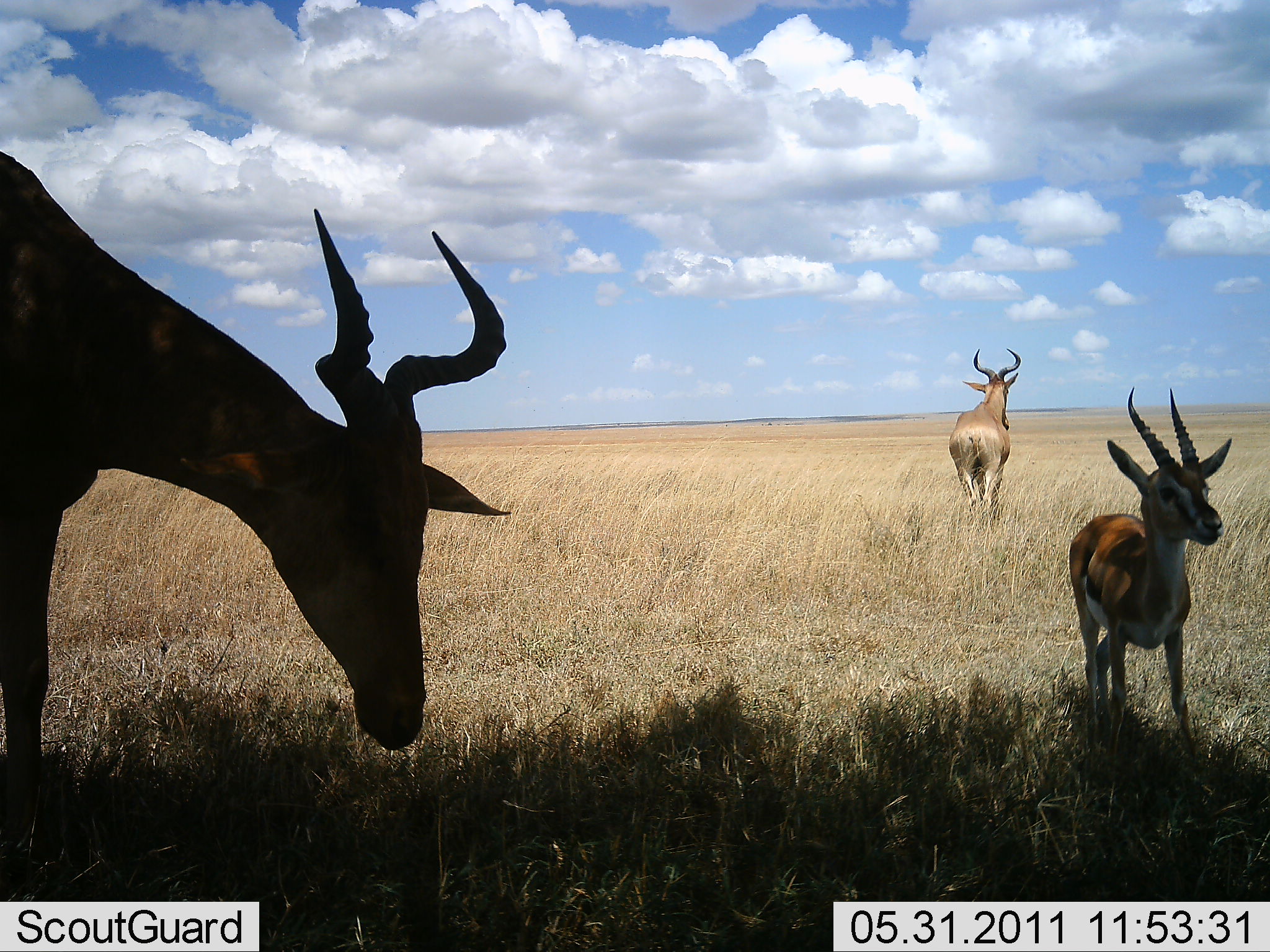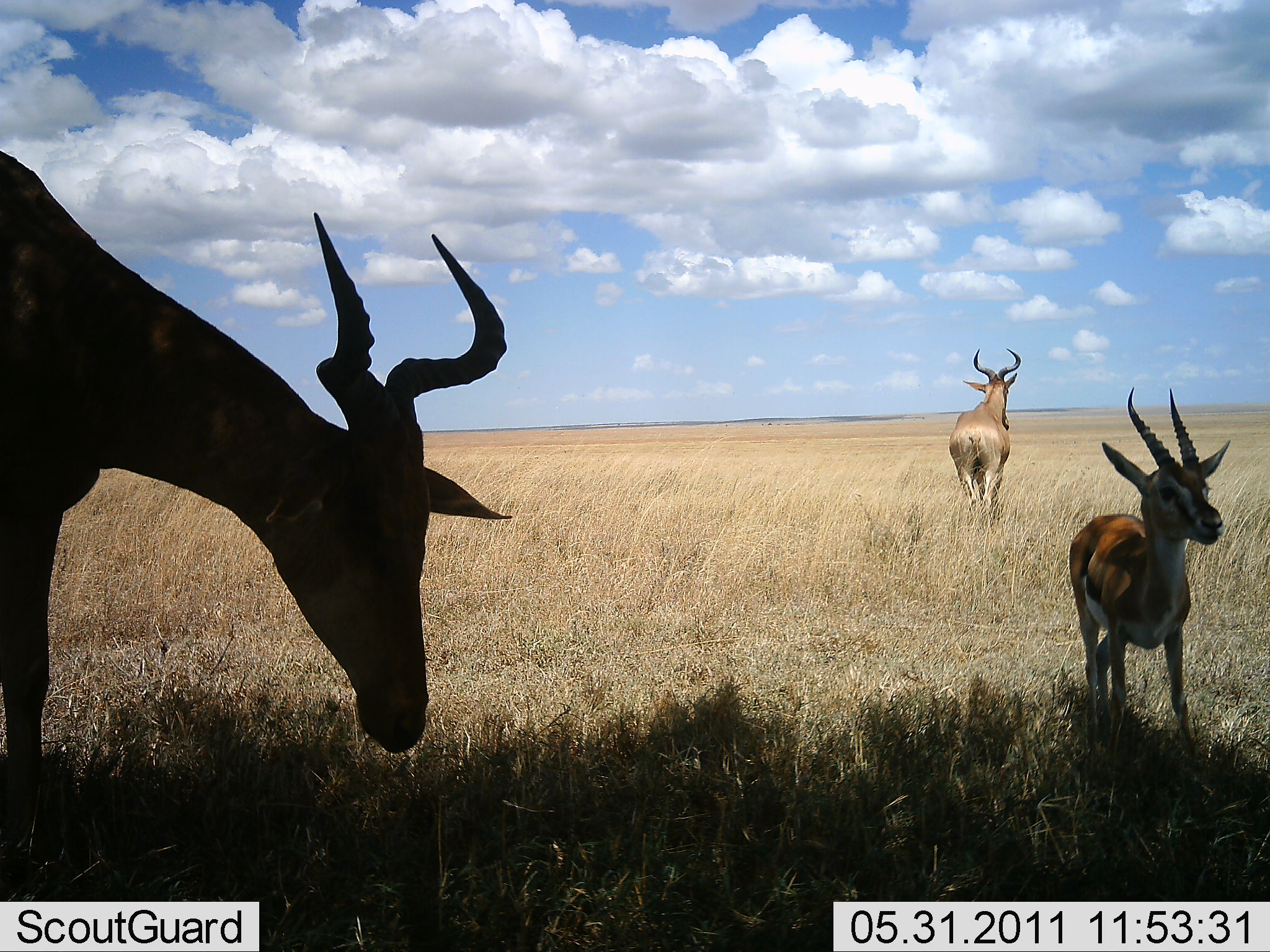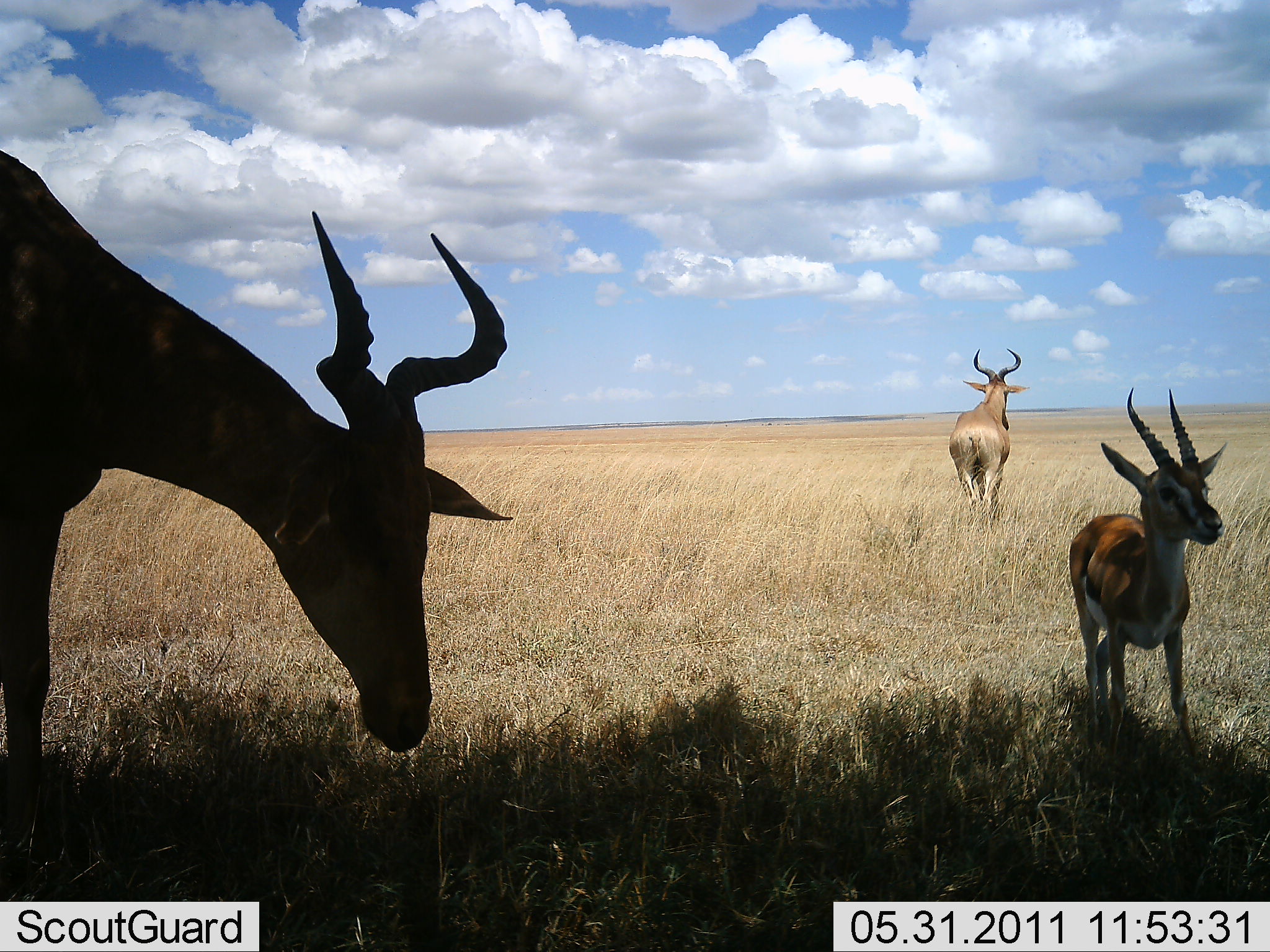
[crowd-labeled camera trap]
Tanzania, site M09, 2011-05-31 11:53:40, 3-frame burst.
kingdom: Animalia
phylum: Chordata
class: Mammalia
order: Artiodactyla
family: Bovidae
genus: Eudorcas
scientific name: Eudorcas thomsonii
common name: thomson's gazelle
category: gazellethomsons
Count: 1.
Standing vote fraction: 100%.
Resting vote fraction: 0%.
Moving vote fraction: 0%.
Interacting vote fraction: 0%.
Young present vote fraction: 11%.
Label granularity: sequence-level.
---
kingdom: Animalia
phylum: Chordata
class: Mammalia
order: Artiodactyla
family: Bovidae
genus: Alcelaphus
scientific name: Alcelaphus buselaphus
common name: hartebeest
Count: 2.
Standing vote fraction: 62%.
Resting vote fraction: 0%.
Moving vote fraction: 25%.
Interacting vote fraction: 0%.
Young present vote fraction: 0%.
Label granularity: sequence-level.